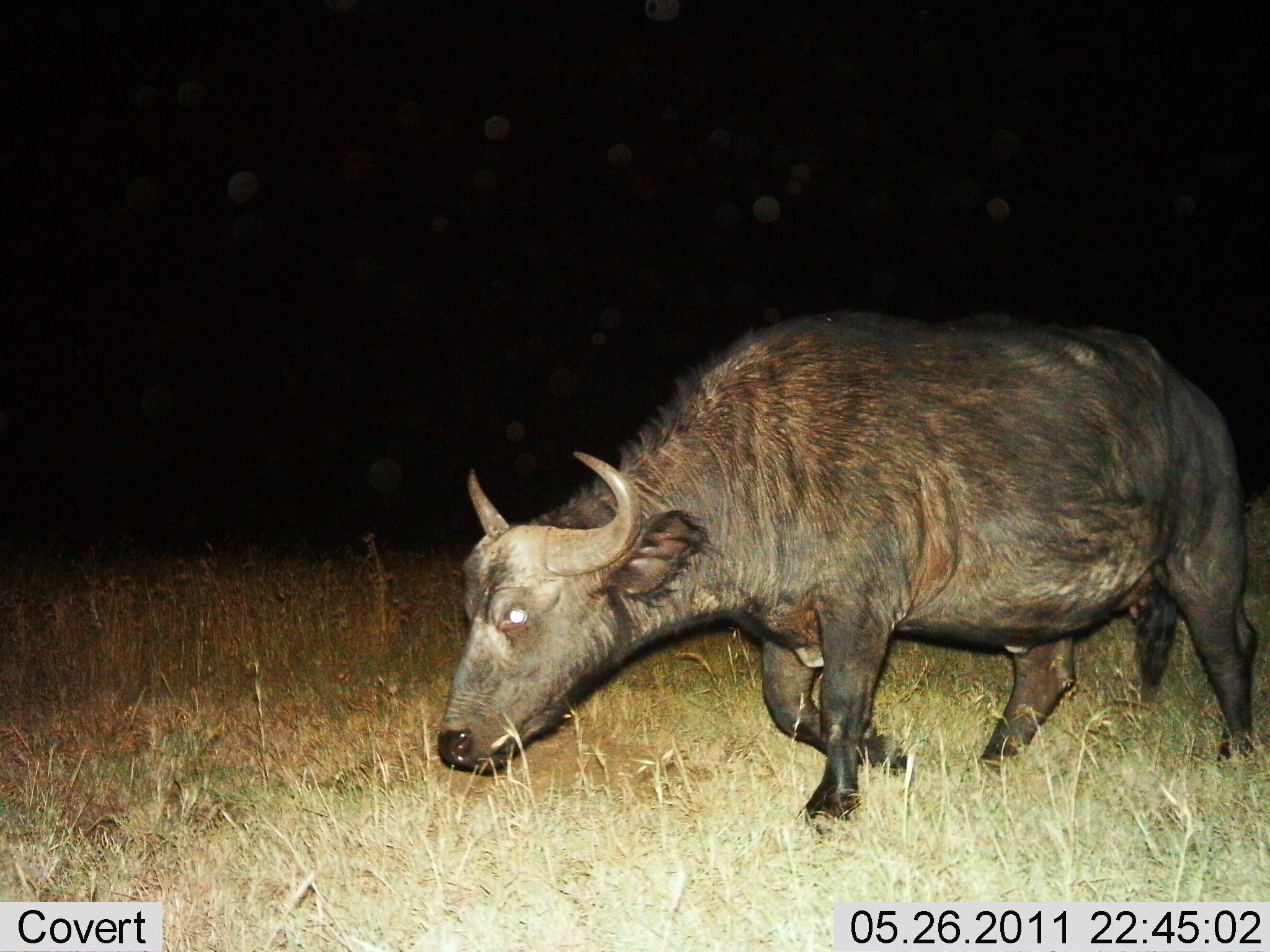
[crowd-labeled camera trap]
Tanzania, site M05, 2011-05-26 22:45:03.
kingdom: Animalia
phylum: Chordata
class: Mammalia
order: Artiodactyla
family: Bovidae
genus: Syncerus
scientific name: Syncerus caffer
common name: cape buffalo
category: buffalo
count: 1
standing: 9%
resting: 0%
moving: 100%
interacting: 0%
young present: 0%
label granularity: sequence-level